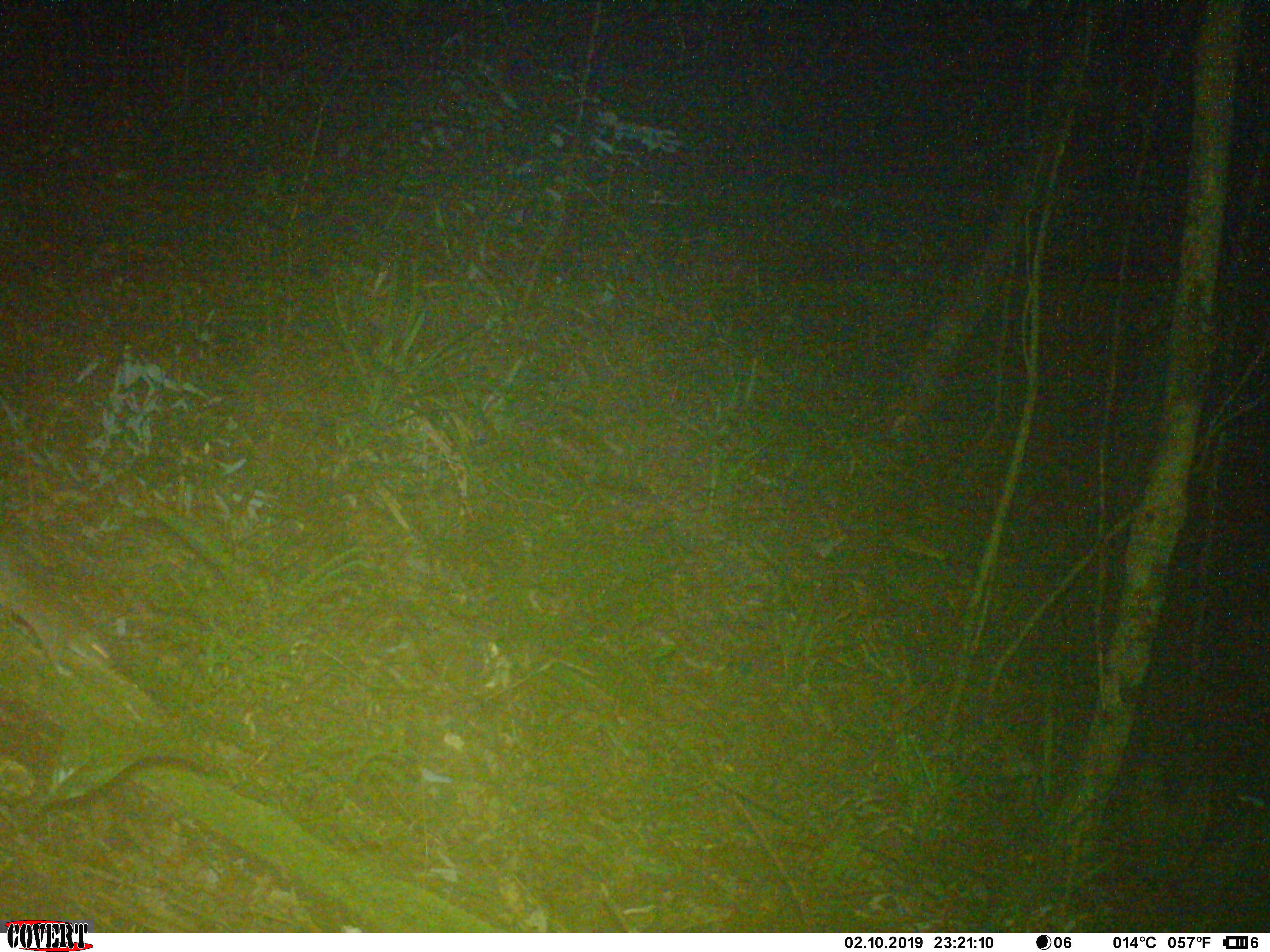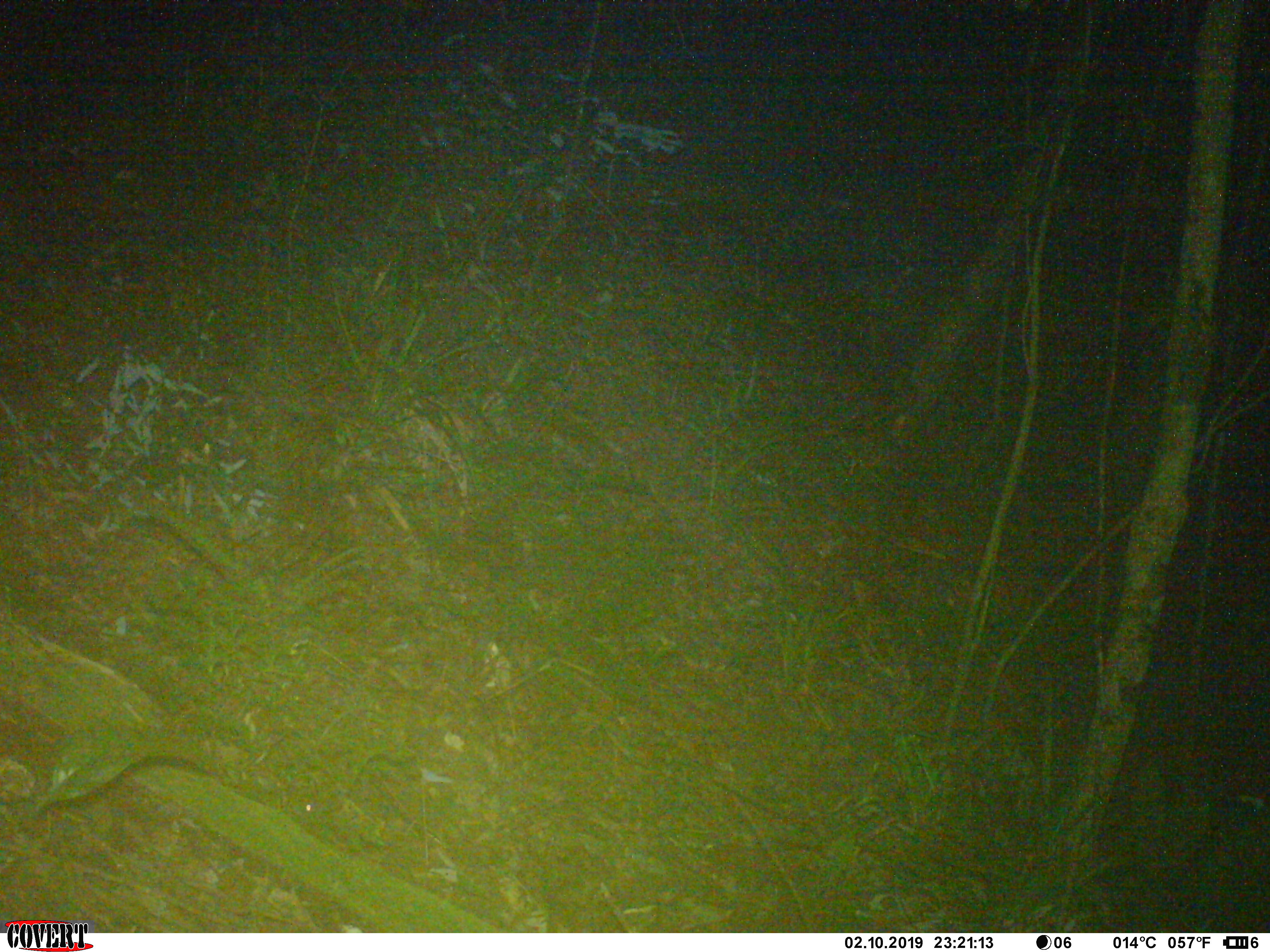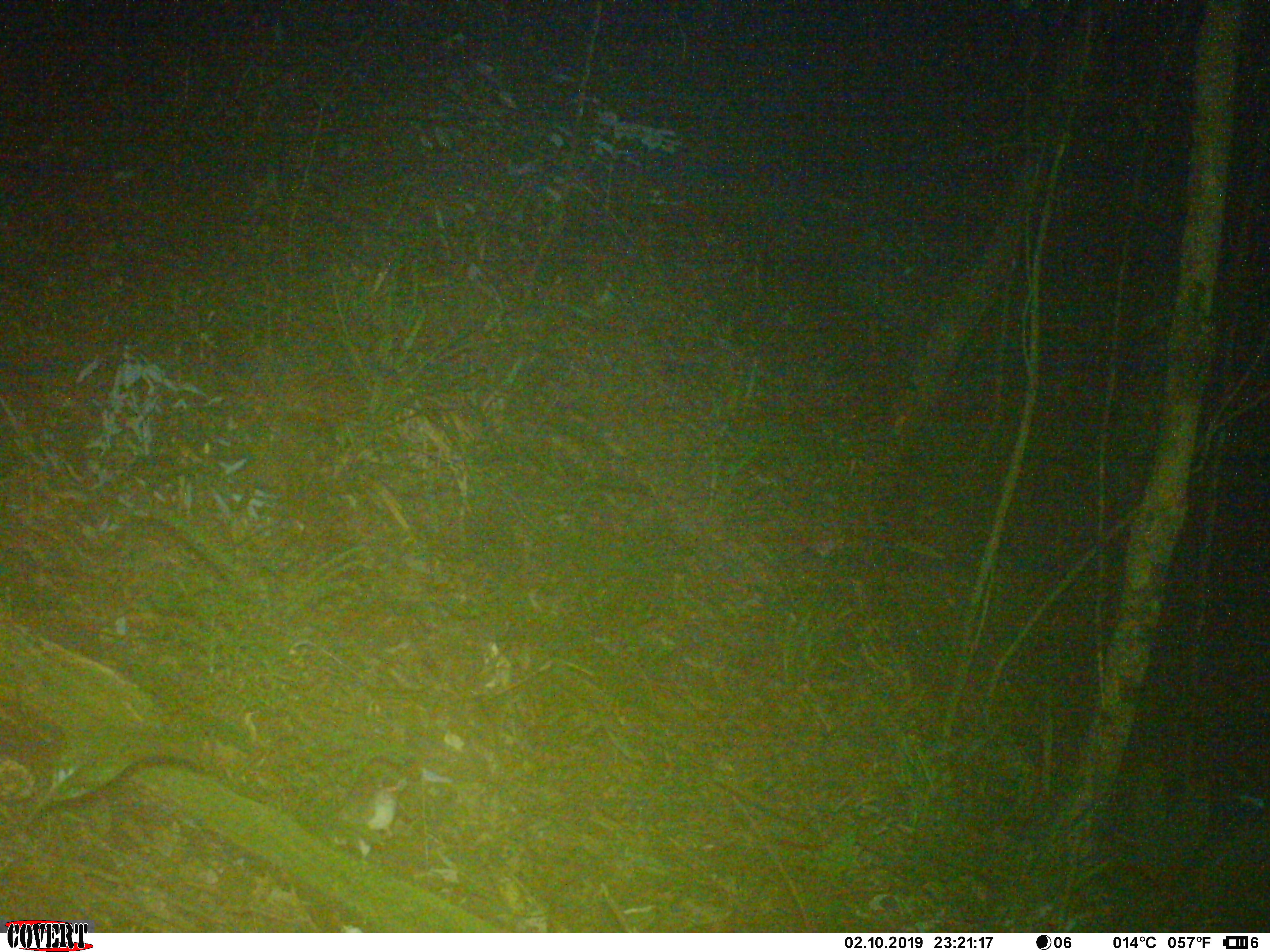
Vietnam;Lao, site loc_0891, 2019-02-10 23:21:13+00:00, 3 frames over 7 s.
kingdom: Animalia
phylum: Chordata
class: Mammalia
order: Rodentia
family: Muridae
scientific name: Muridae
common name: old-world mice and rats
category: unidentified murid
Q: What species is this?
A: Unidentified murid (old-world mice and rats) (Muridae).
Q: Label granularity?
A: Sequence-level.